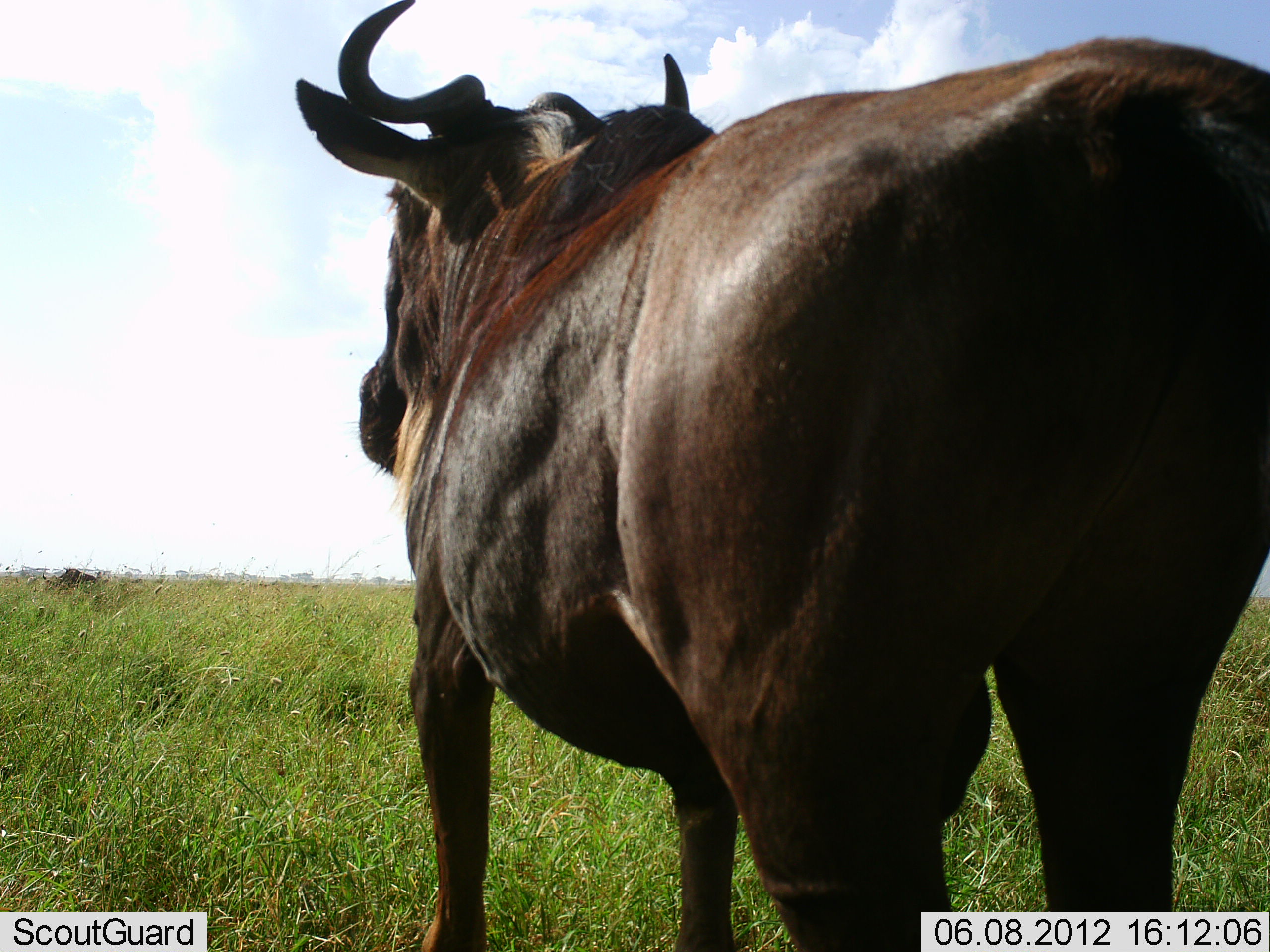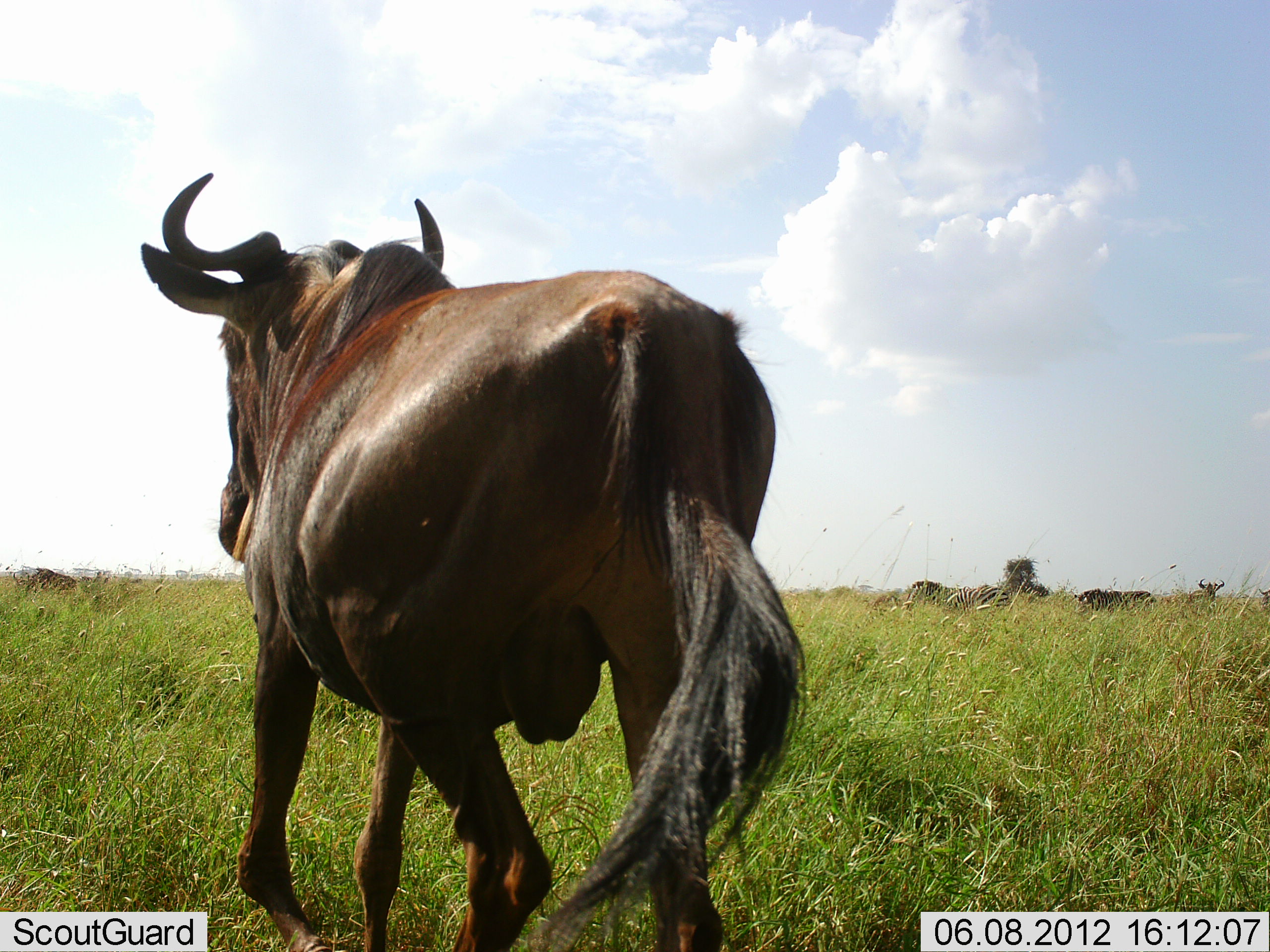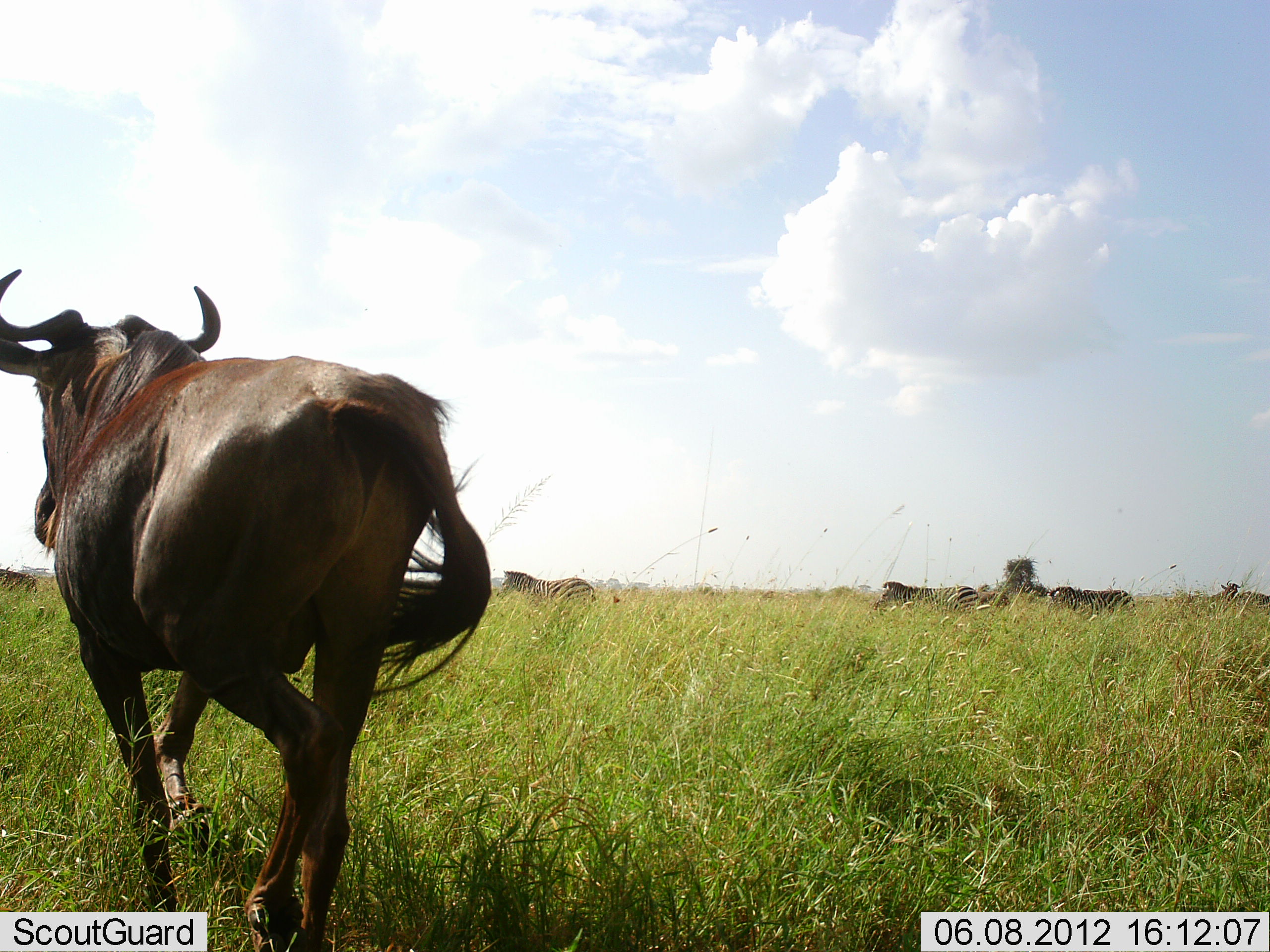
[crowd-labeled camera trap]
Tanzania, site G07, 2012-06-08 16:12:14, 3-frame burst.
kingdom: Animalia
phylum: Chordata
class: Mammalia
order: Artiodactyla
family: Bovidae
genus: Connochaetes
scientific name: Connochaetes taurinus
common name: blue wildebeest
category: wildebeest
Wildebeest (blue wildebeest) (Connochaetes taurinus), count 2. Behavior (volunteer vote fractions): standing 21%, resting 0%, moving 100%, interacting 0%. Young present (vote fraction): 0%. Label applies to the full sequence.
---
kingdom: Animalia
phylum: Chordata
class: Mammalia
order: Perissodactyla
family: Equidae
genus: Equus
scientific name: Equus quagga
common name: plains zebra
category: zebra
Zebra (plains zebra) (Equus quagga), count 3. Behavior (volunteer vote fractions): standing 18%, resting 0%, moving 73%, interacting 0%. Young present (vote fraction): 0%. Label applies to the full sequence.